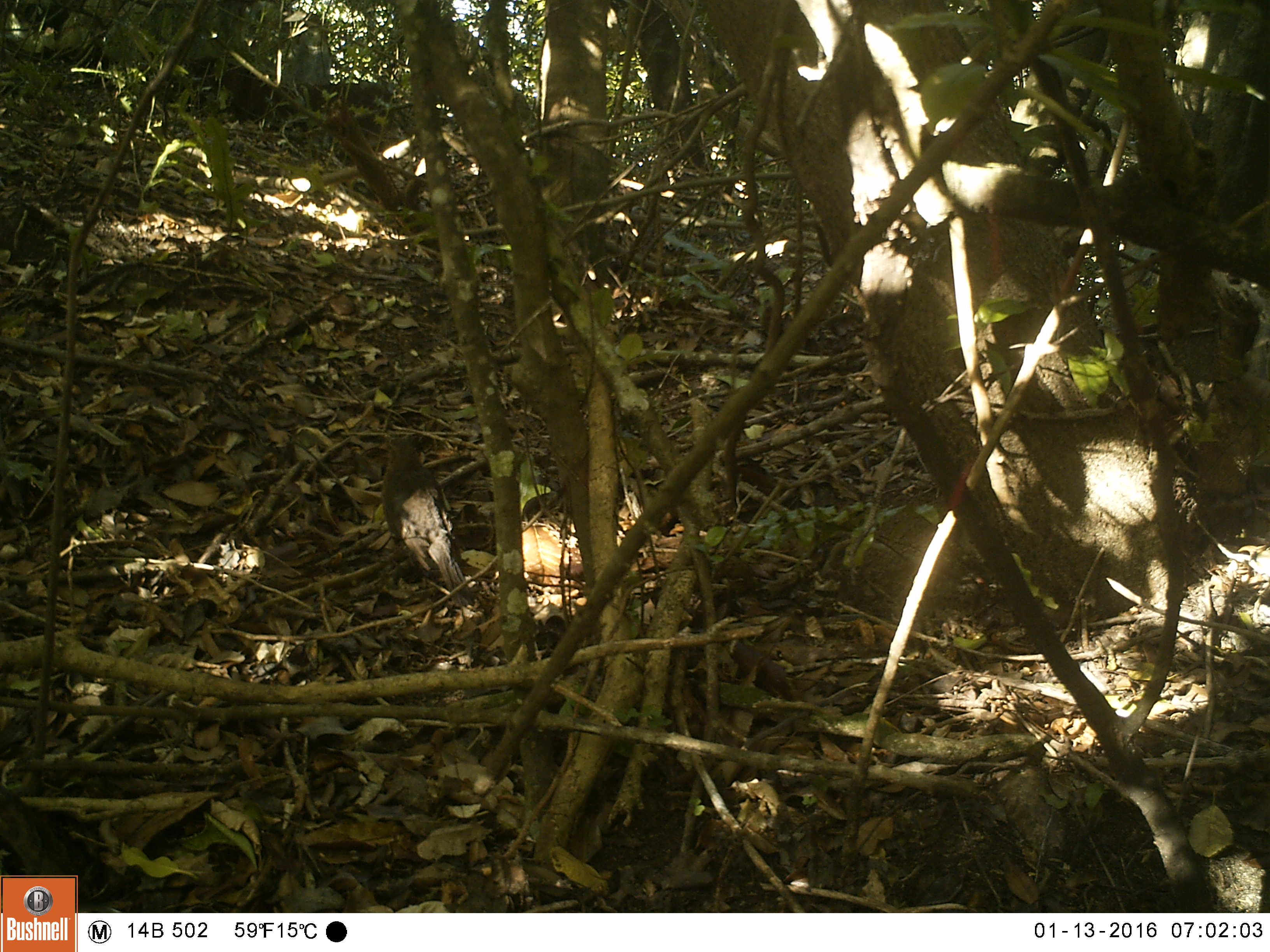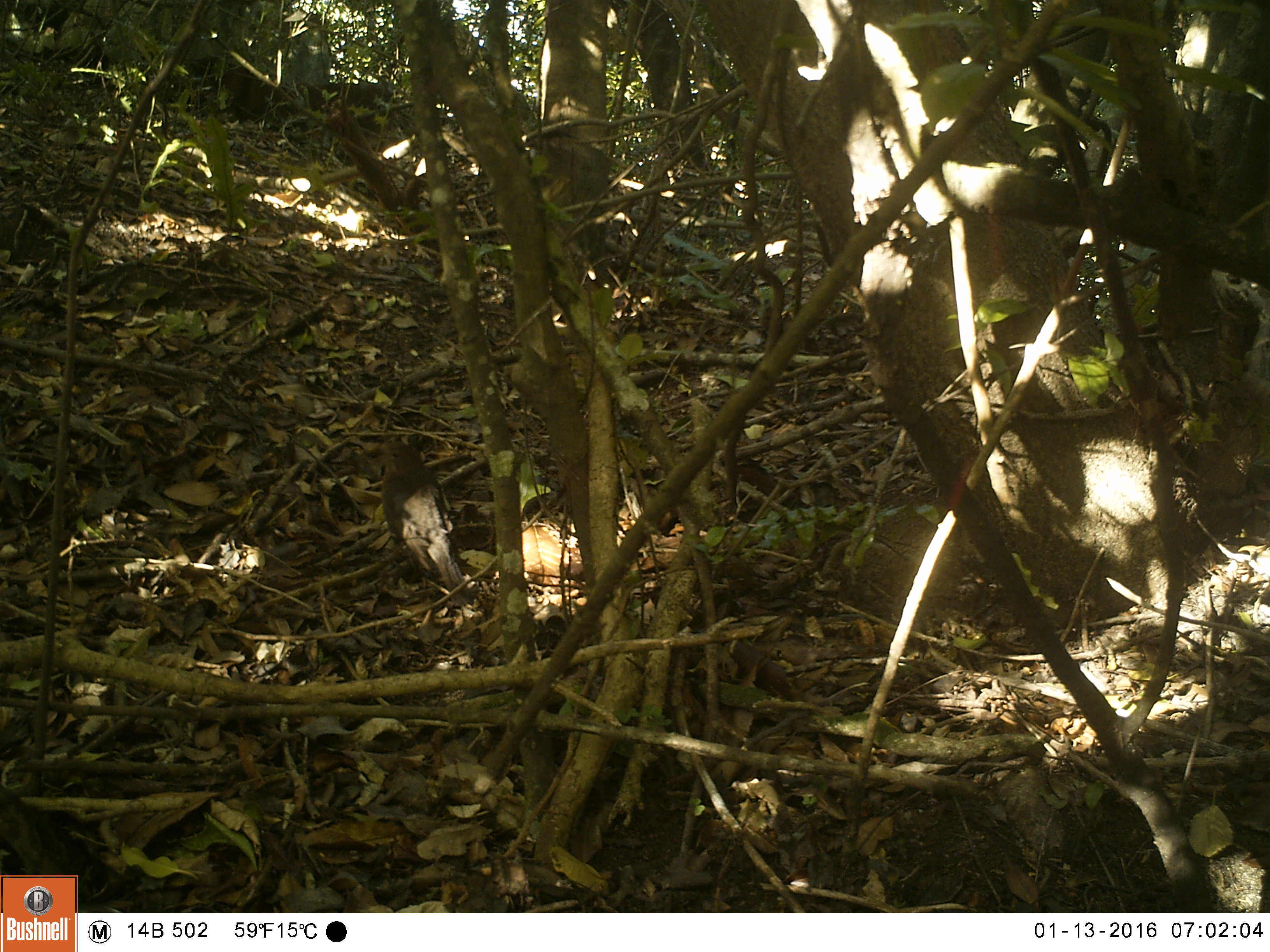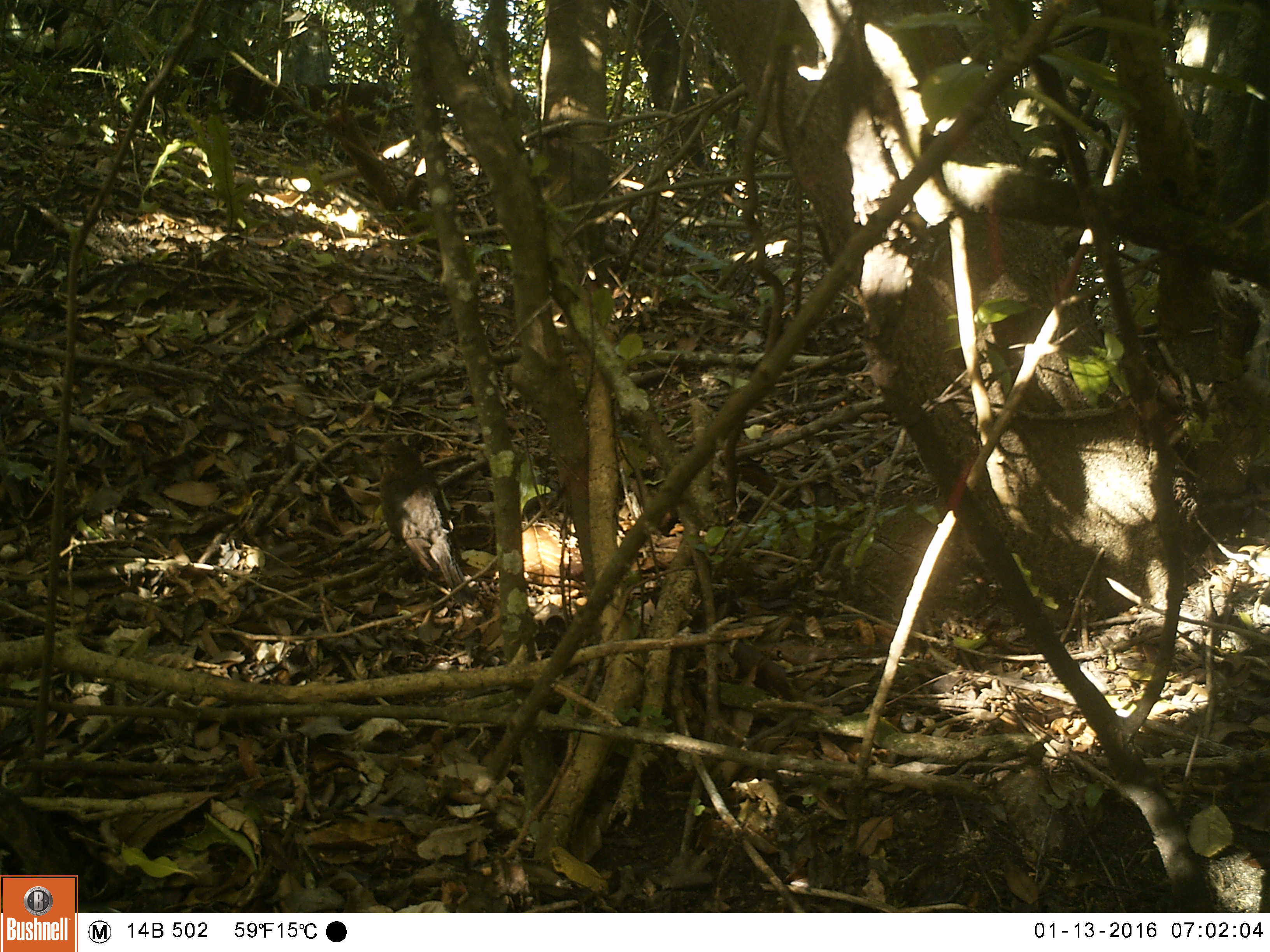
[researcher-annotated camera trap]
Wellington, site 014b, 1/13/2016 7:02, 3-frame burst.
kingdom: Animalia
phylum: Chordata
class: Aves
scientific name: Aves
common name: bird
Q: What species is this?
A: Bird (Aves).